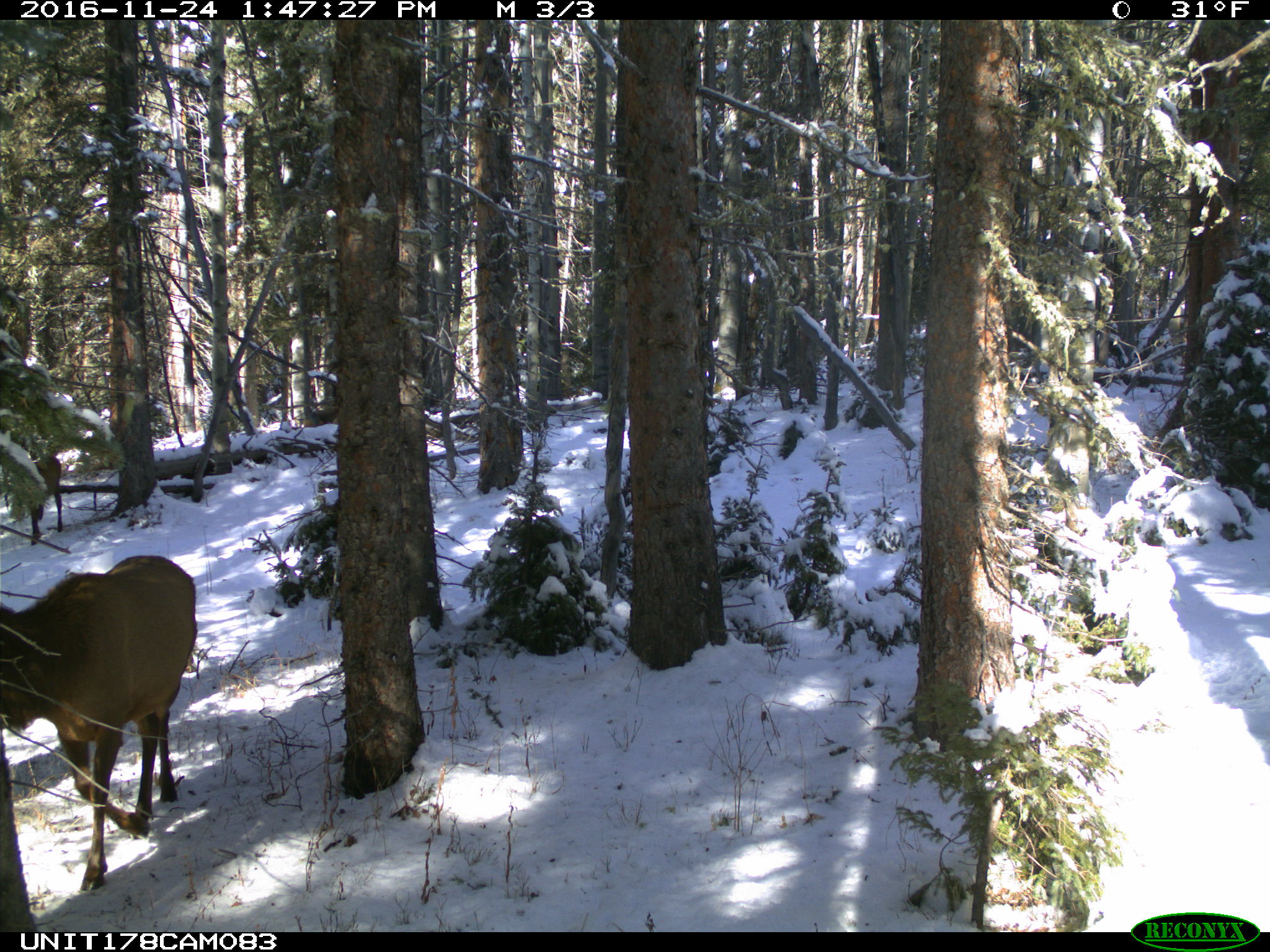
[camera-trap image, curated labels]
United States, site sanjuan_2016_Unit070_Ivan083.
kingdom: Animalia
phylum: Chordata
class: Mammalia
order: Artiodactyla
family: Cervidae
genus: Cervus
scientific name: Cervus elaphus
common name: red deer